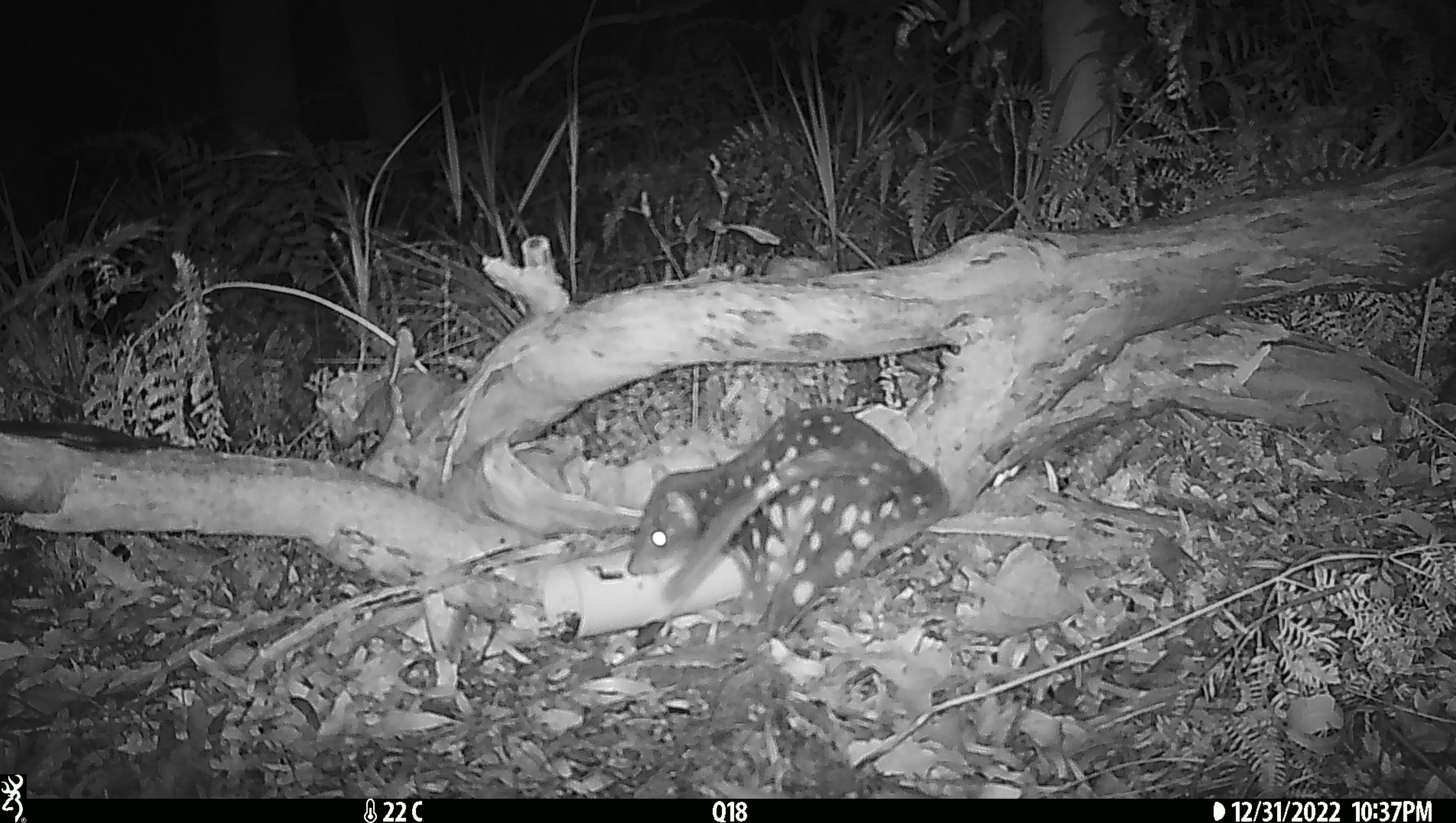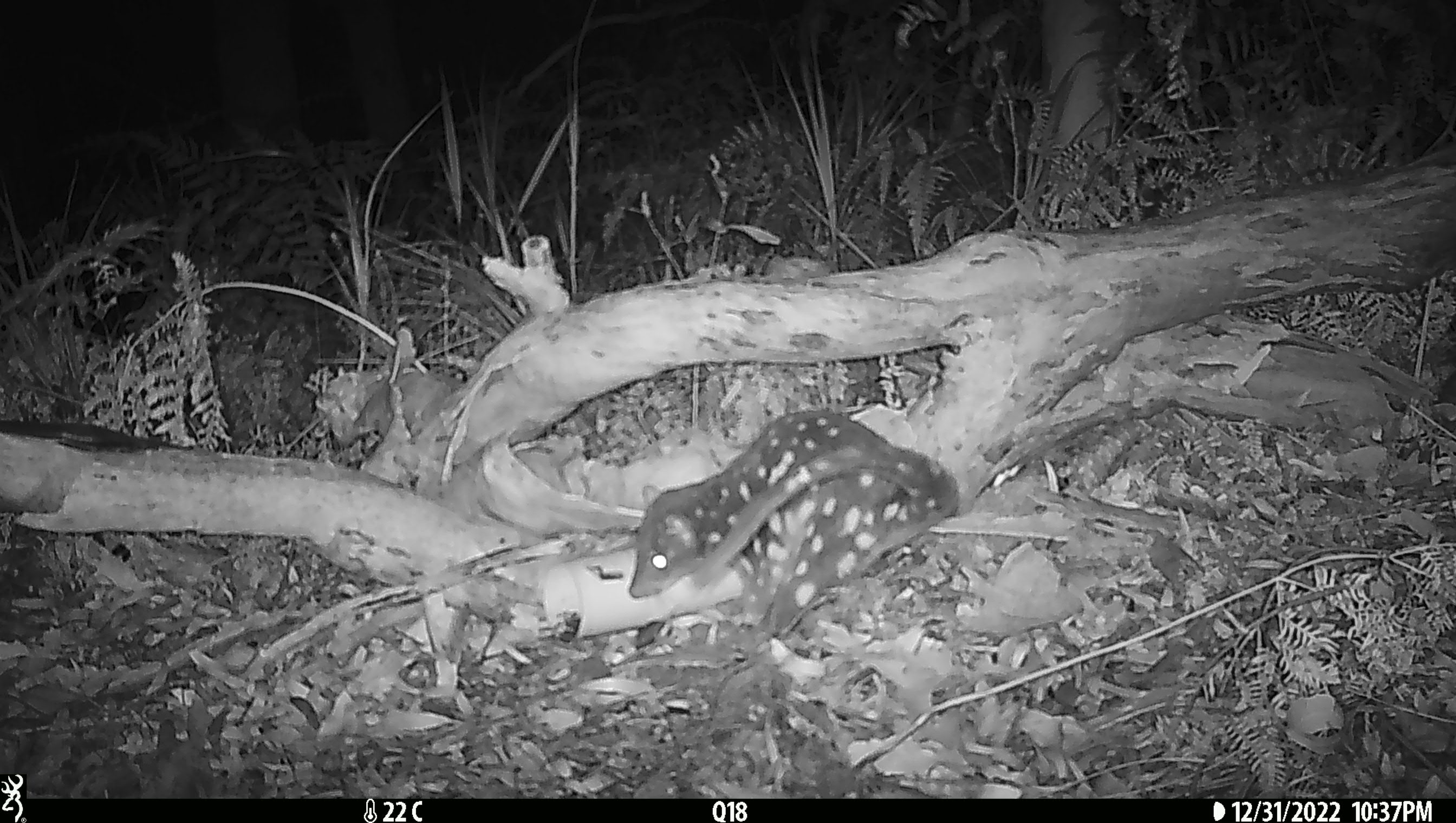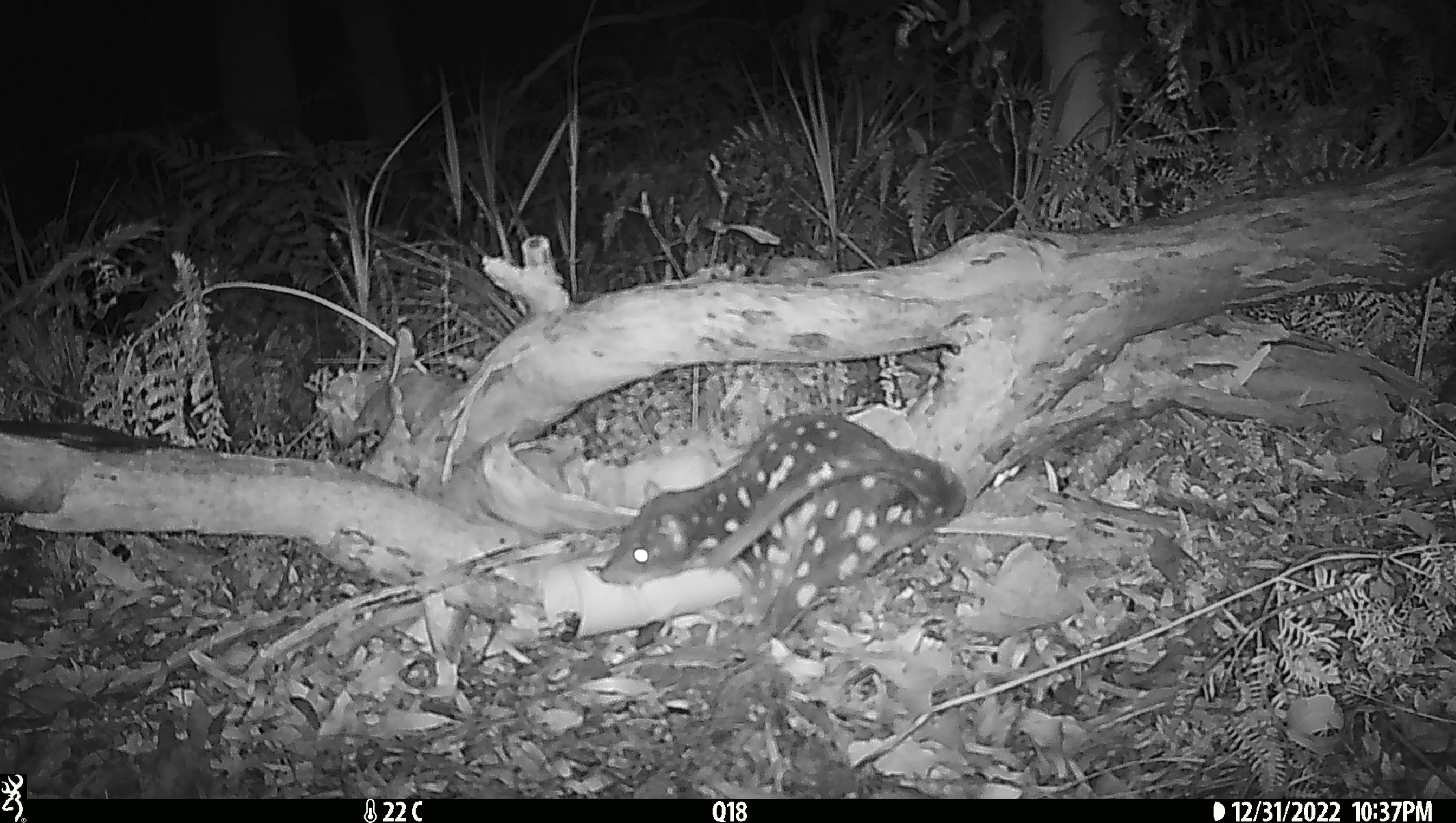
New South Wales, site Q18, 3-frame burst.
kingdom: Animalia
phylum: Chordata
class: Mammalia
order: Dasyuromorphia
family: Dasyuridae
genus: Dasyurus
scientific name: Dasyurus maculatus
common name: spotted-tailed quoll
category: quoll